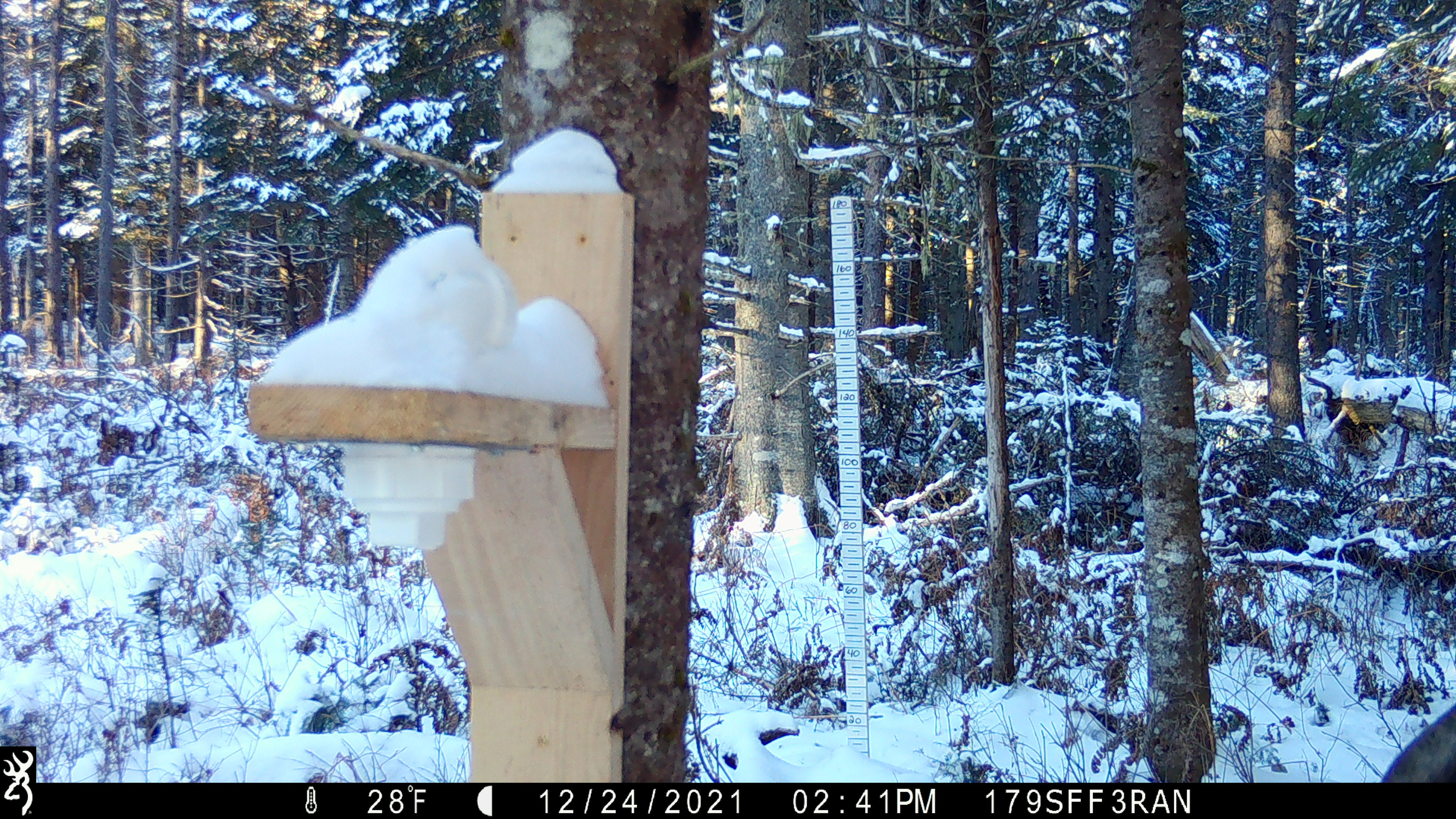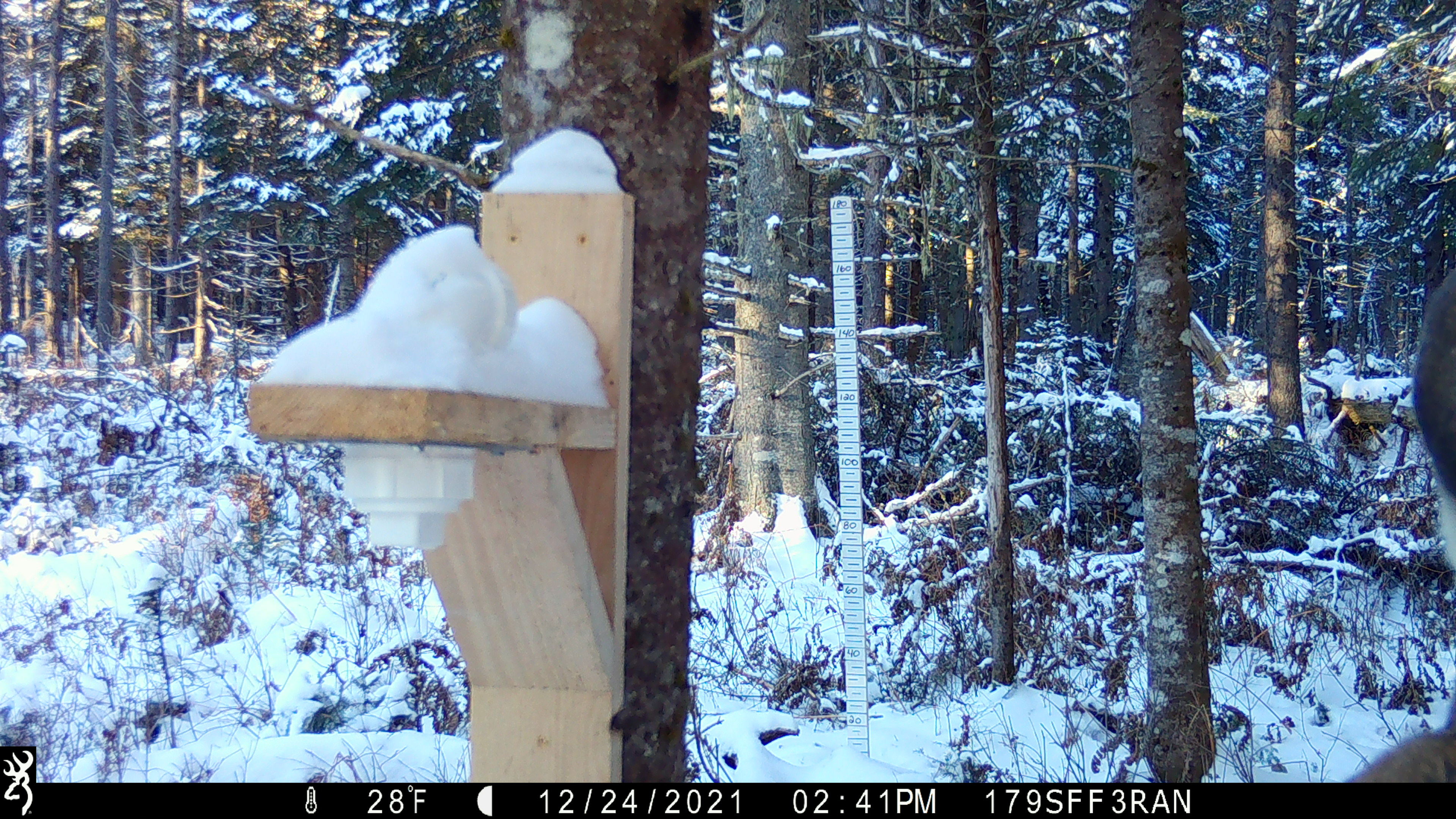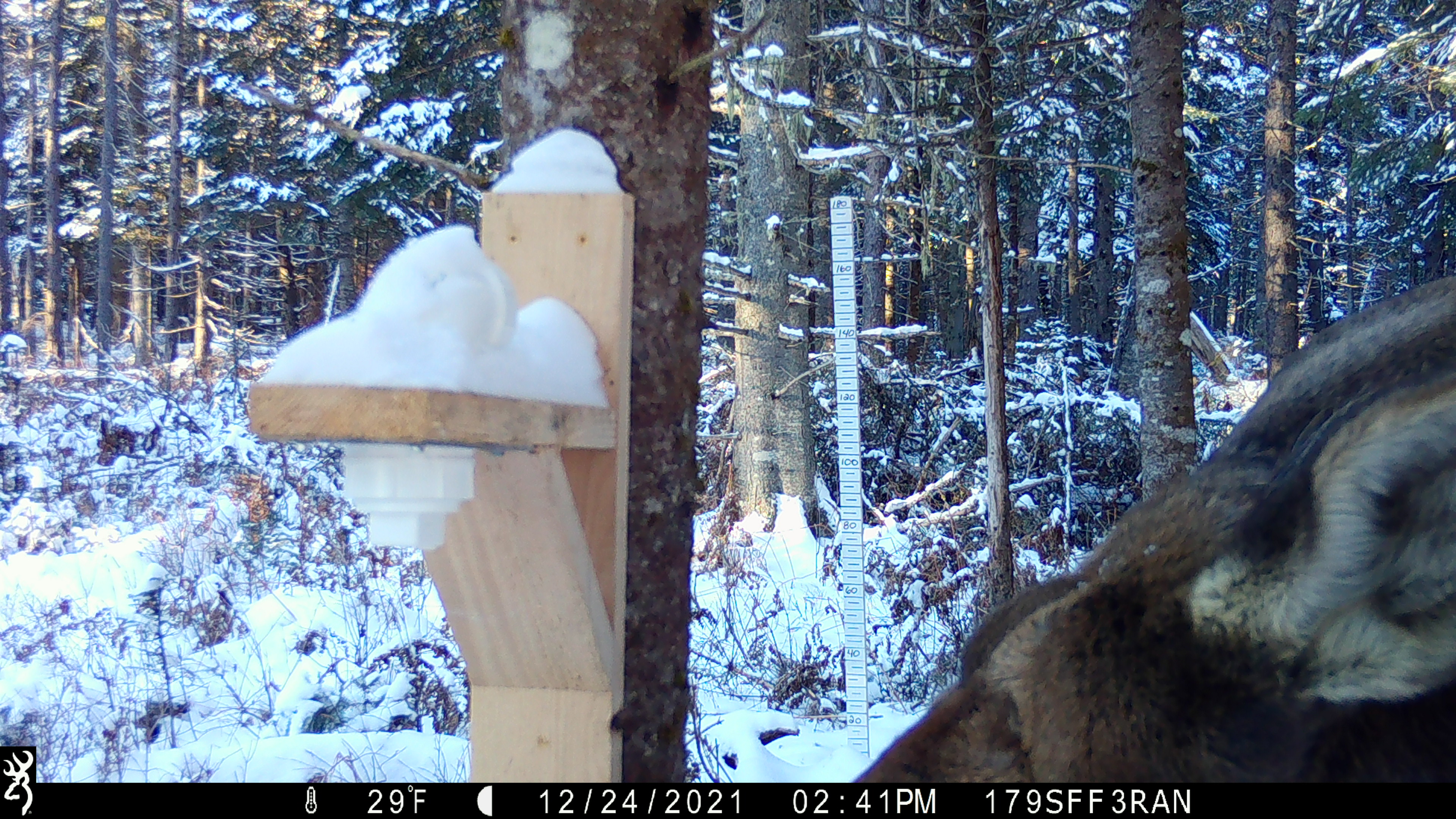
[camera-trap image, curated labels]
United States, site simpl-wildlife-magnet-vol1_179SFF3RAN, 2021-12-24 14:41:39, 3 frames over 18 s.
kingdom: Animalia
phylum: Chordata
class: Mammalia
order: Artiodactyla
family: Cervidae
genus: Alces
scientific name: Alces alces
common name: moose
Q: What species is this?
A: Moose (Alces alces).